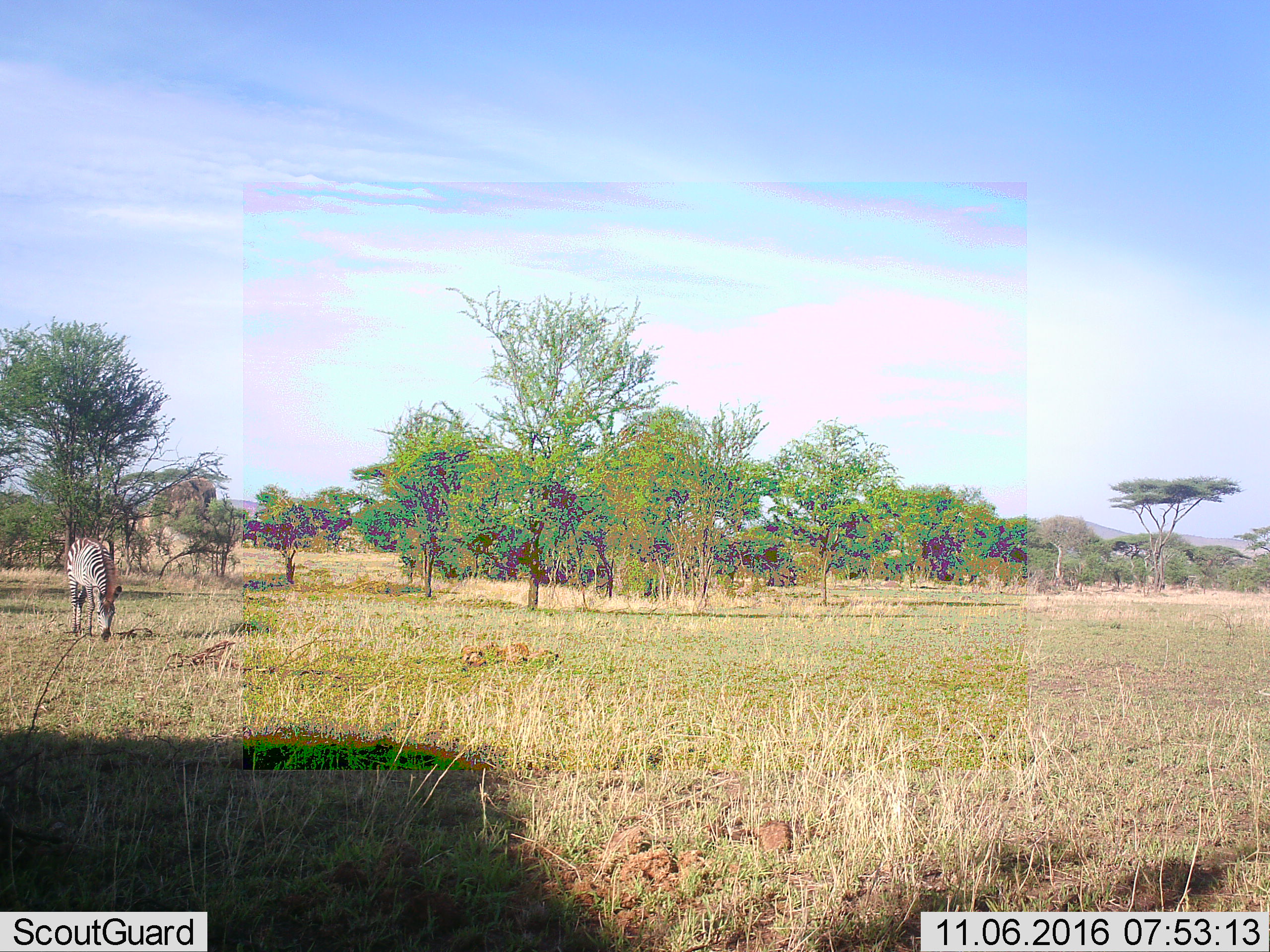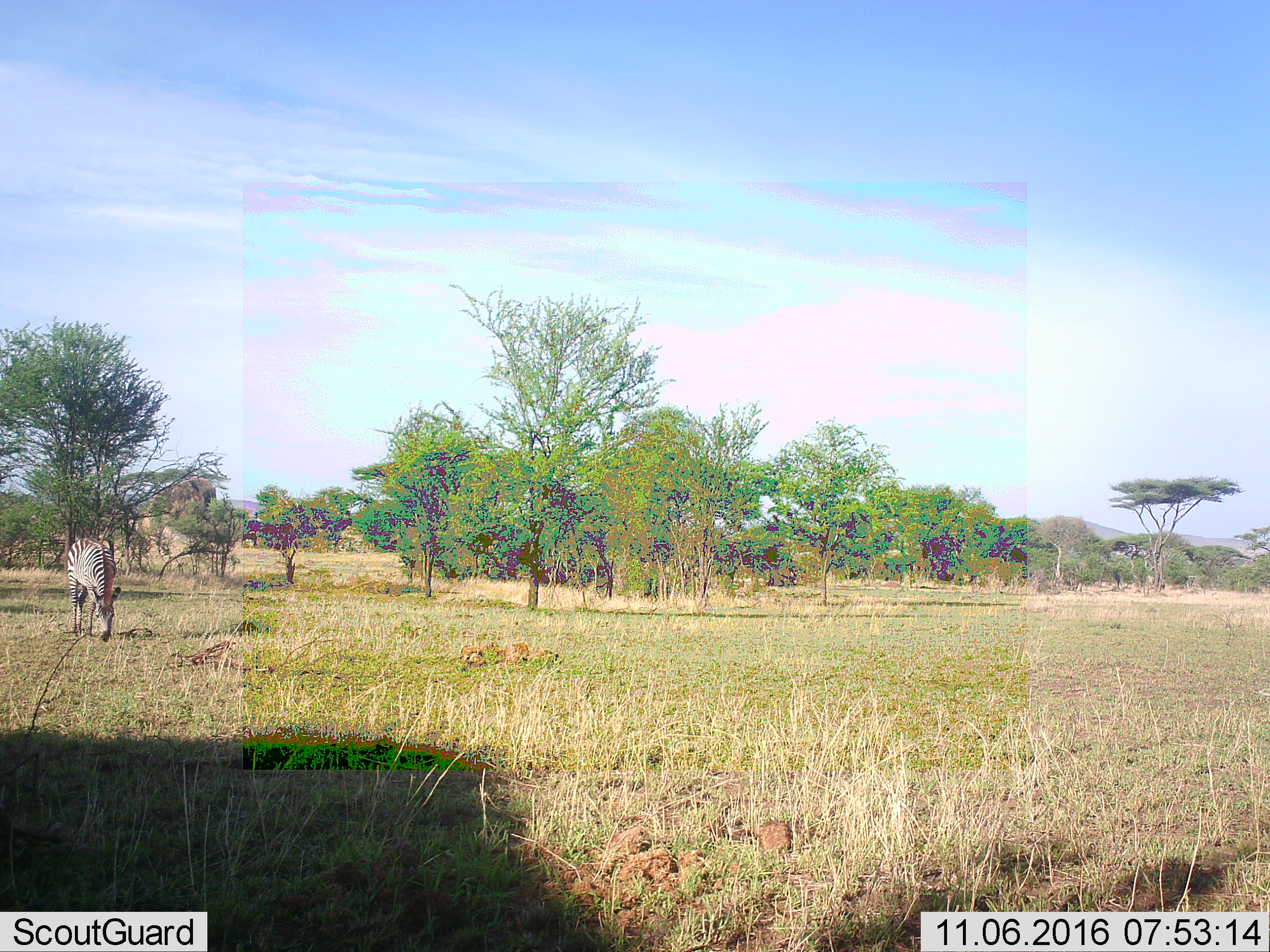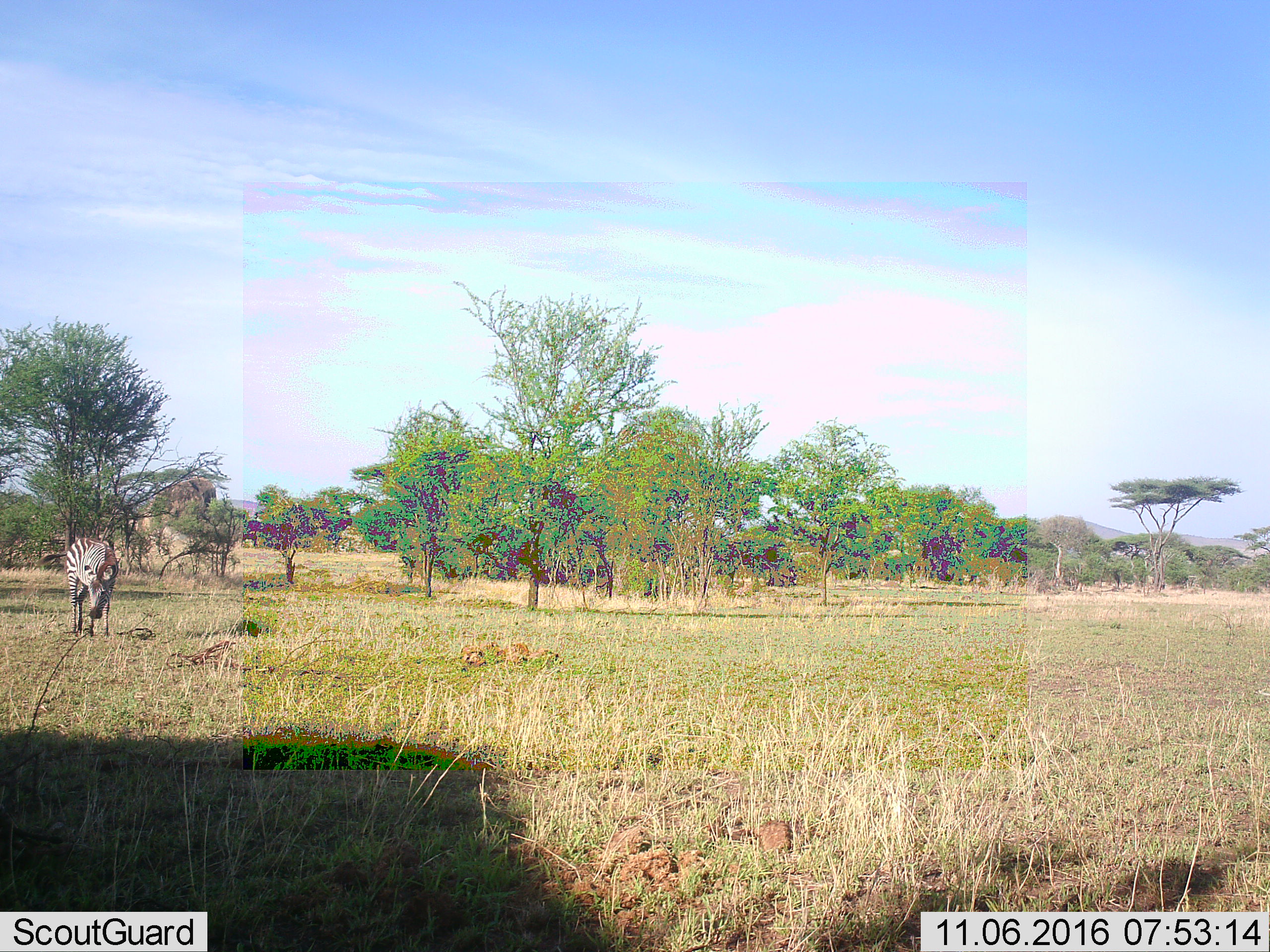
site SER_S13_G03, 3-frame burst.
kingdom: Animalia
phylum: Chordata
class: Mammalia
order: Perissodactyla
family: Equidae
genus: Equus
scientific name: Equus quagga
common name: plains zebra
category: zebraplains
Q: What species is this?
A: Zebraplains (plains zebra) (Equus quagga).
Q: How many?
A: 1.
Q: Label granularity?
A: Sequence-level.